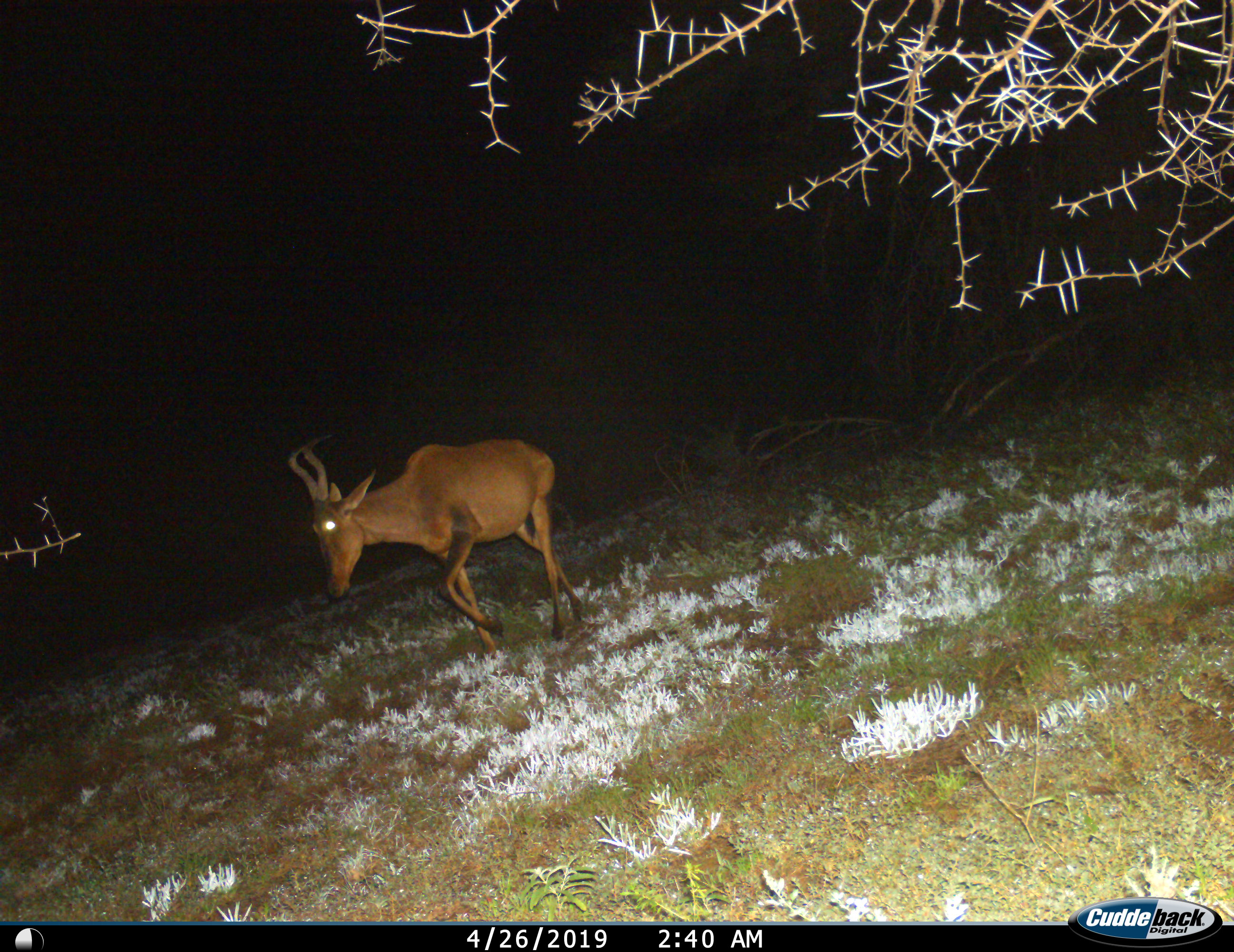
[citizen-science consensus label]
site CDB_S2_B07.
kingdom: Animalia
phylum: Chordata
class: Mammalia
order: Artiodactyla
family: Bovidae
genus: Alcelaphus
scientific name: Alcelaphus buselaphus caama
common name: red hartebeest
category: hartebeestred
Hartebeestred (red hartebeest) (Alcelaphus buselaphus caama), count 1. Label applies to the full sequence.